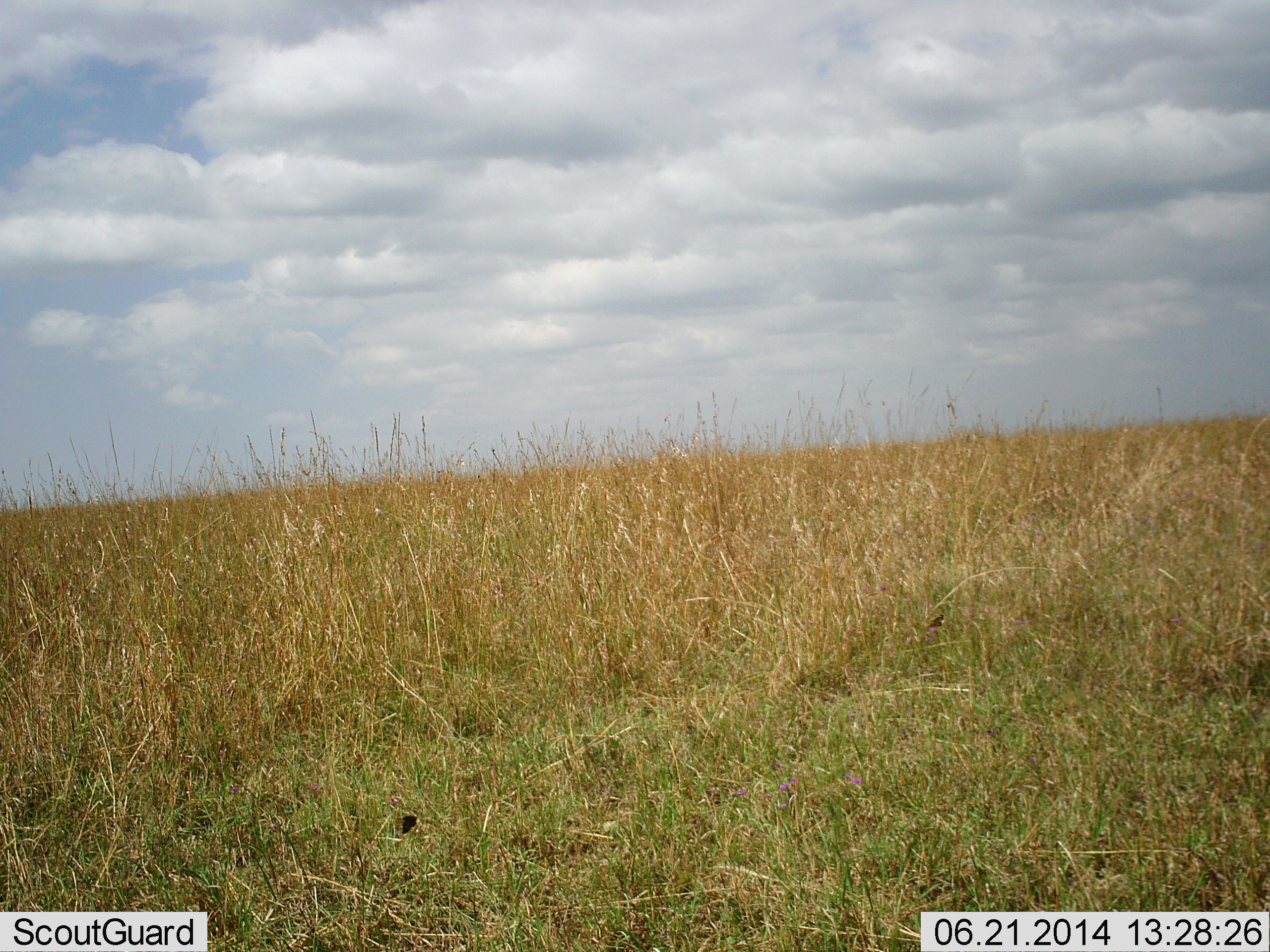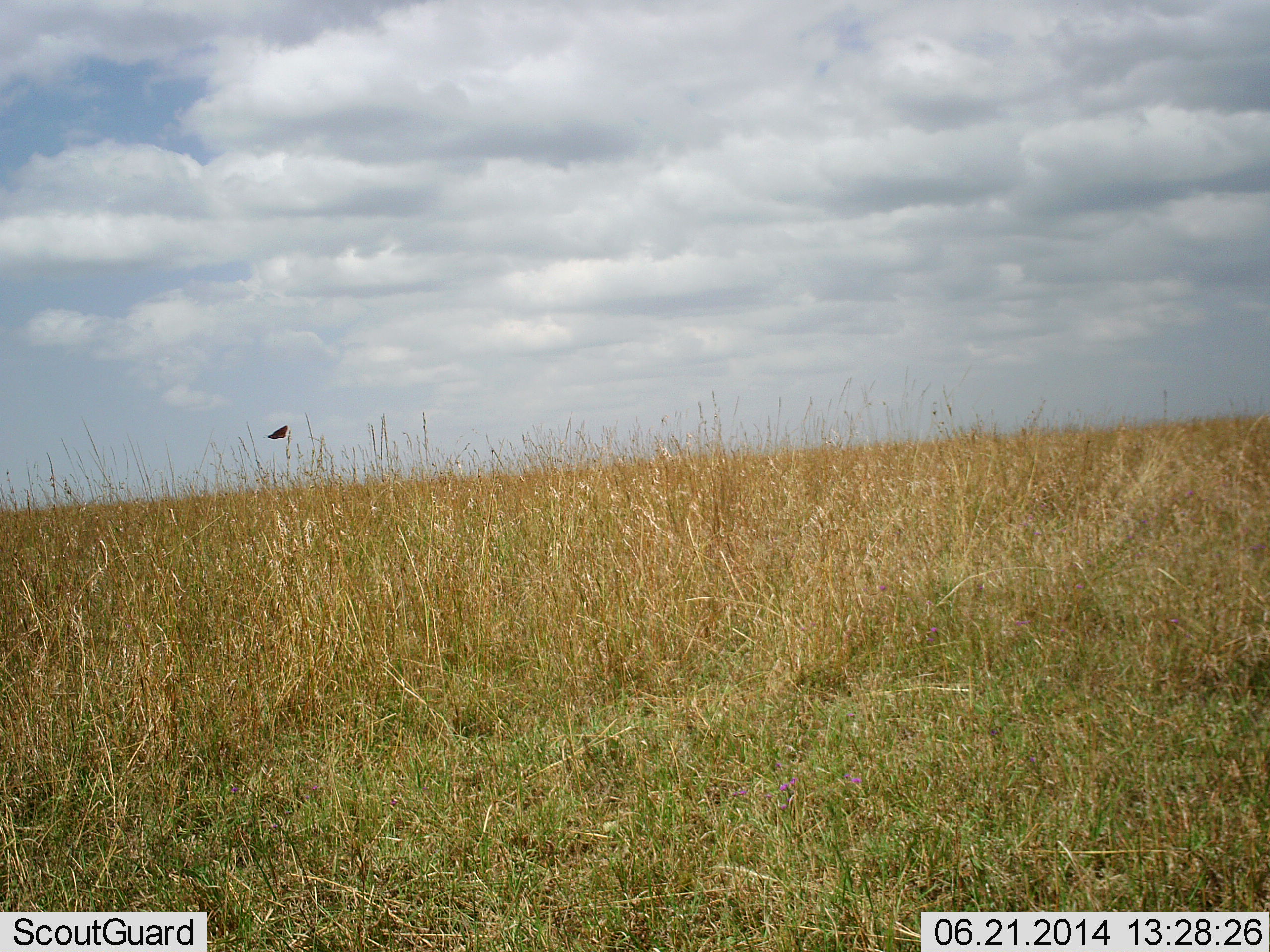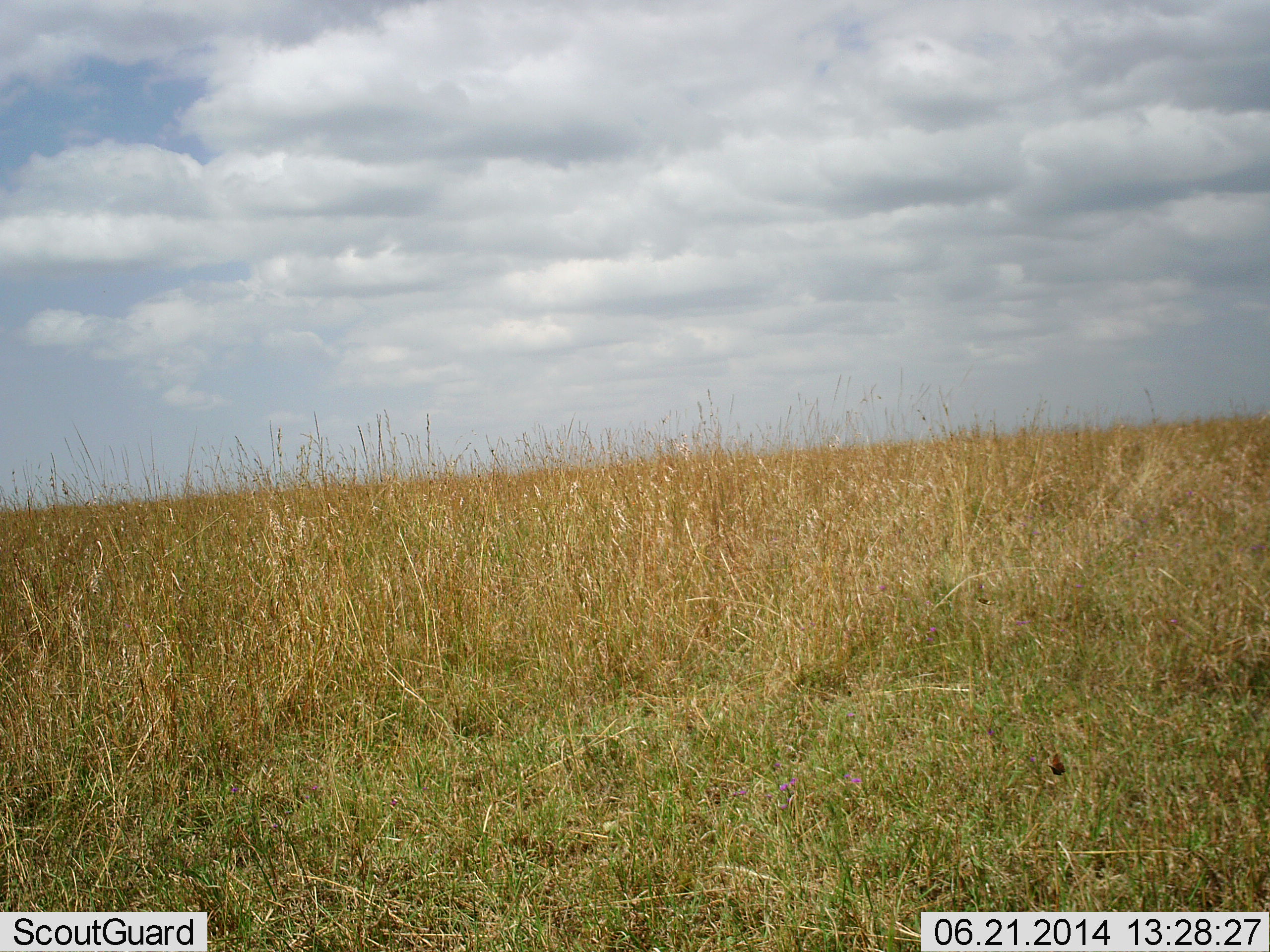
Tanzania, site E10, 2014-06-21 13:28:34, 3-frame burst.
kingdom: Animalia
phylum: Arthropoda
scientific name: Arthropoda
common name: arthropods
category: insectspider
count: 1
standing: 0%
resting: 0%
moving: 100%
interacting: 0%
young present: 0%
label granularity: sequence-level